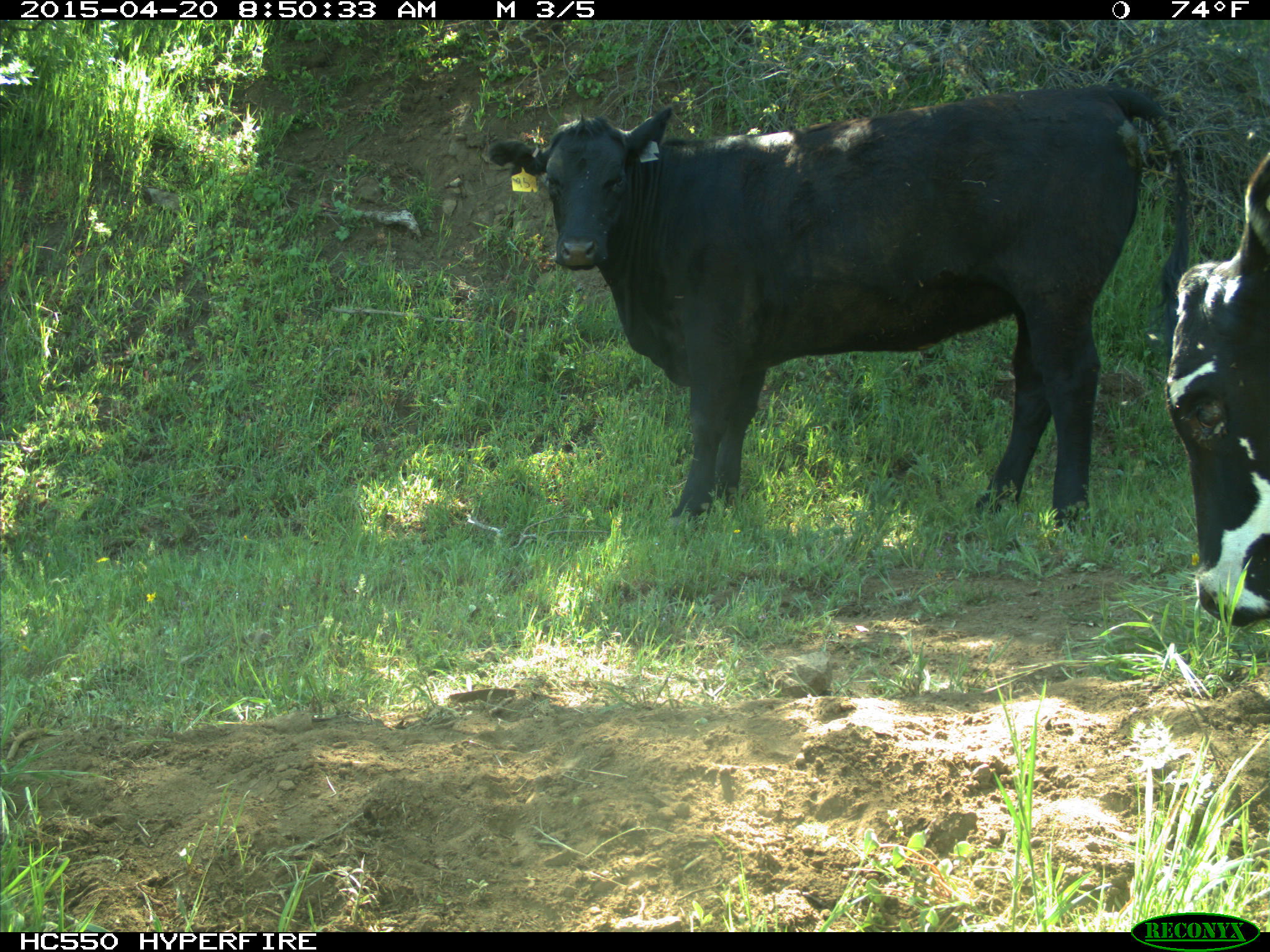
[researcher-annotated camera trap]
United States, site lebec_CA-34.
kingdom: Animalia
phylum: Chordata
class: Mammalia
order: Artiodactyla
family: Bovidae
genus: Bos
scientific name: Bos taurus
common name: domestic cow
Bos taurus (domestic cow).